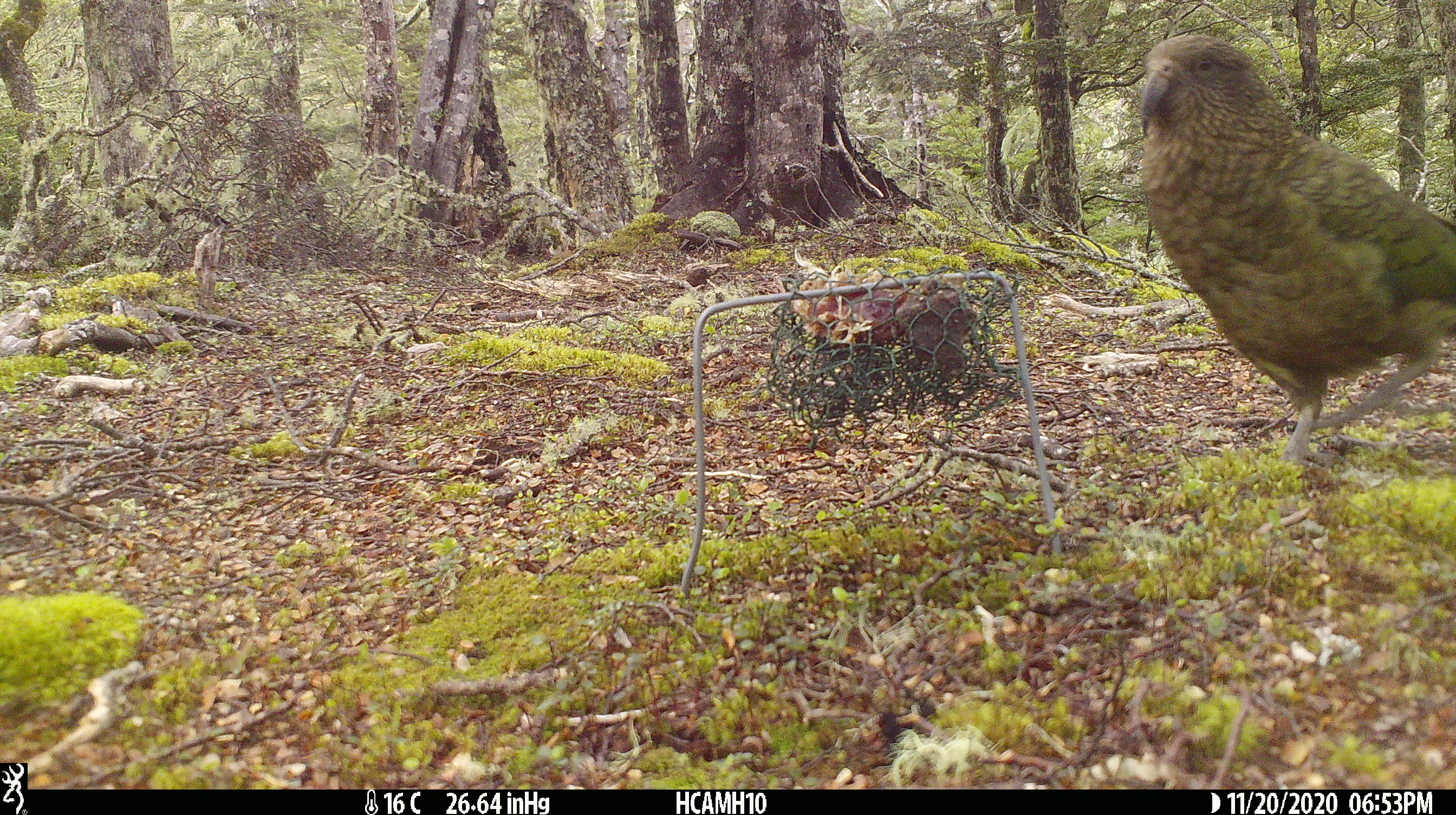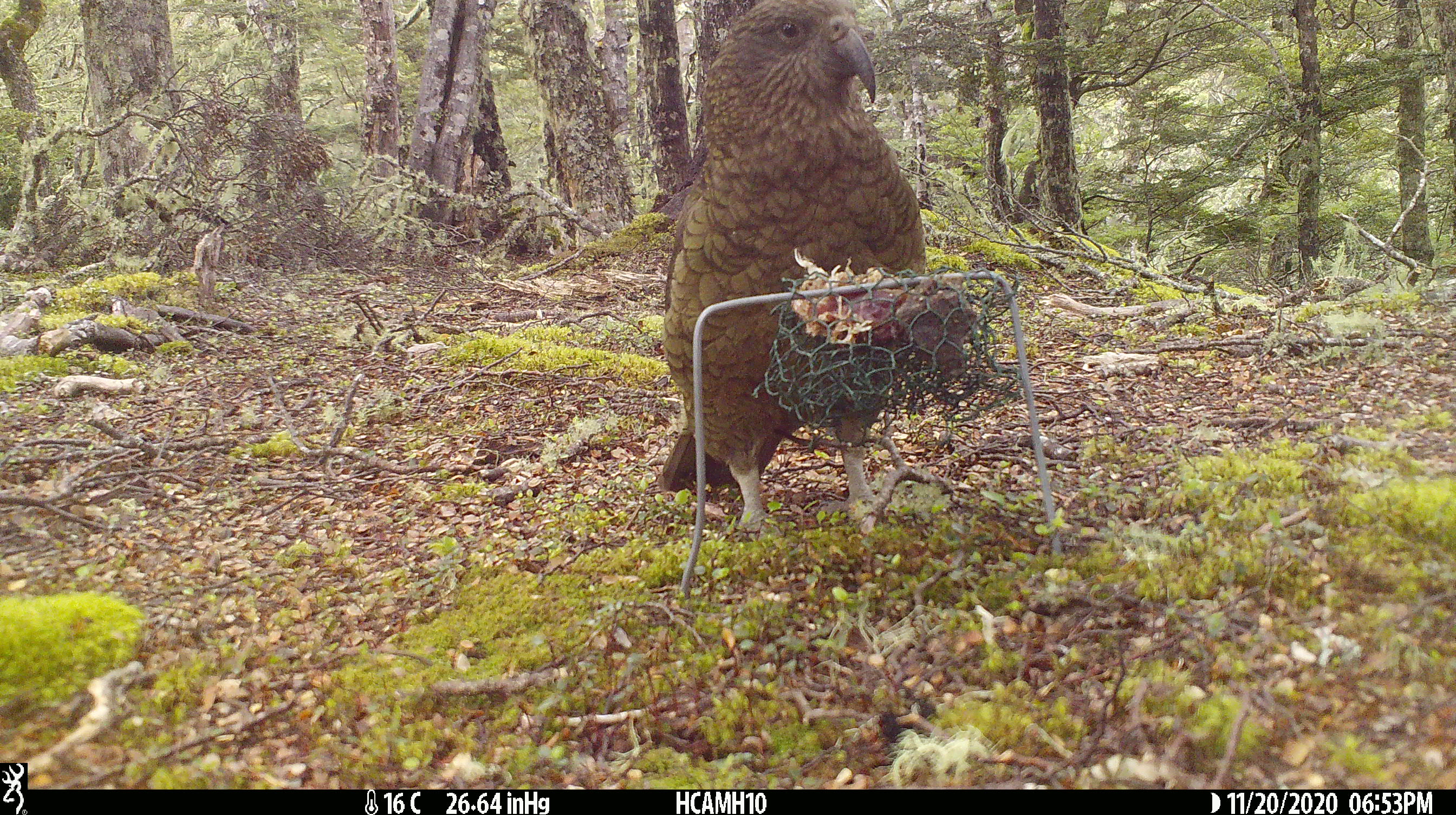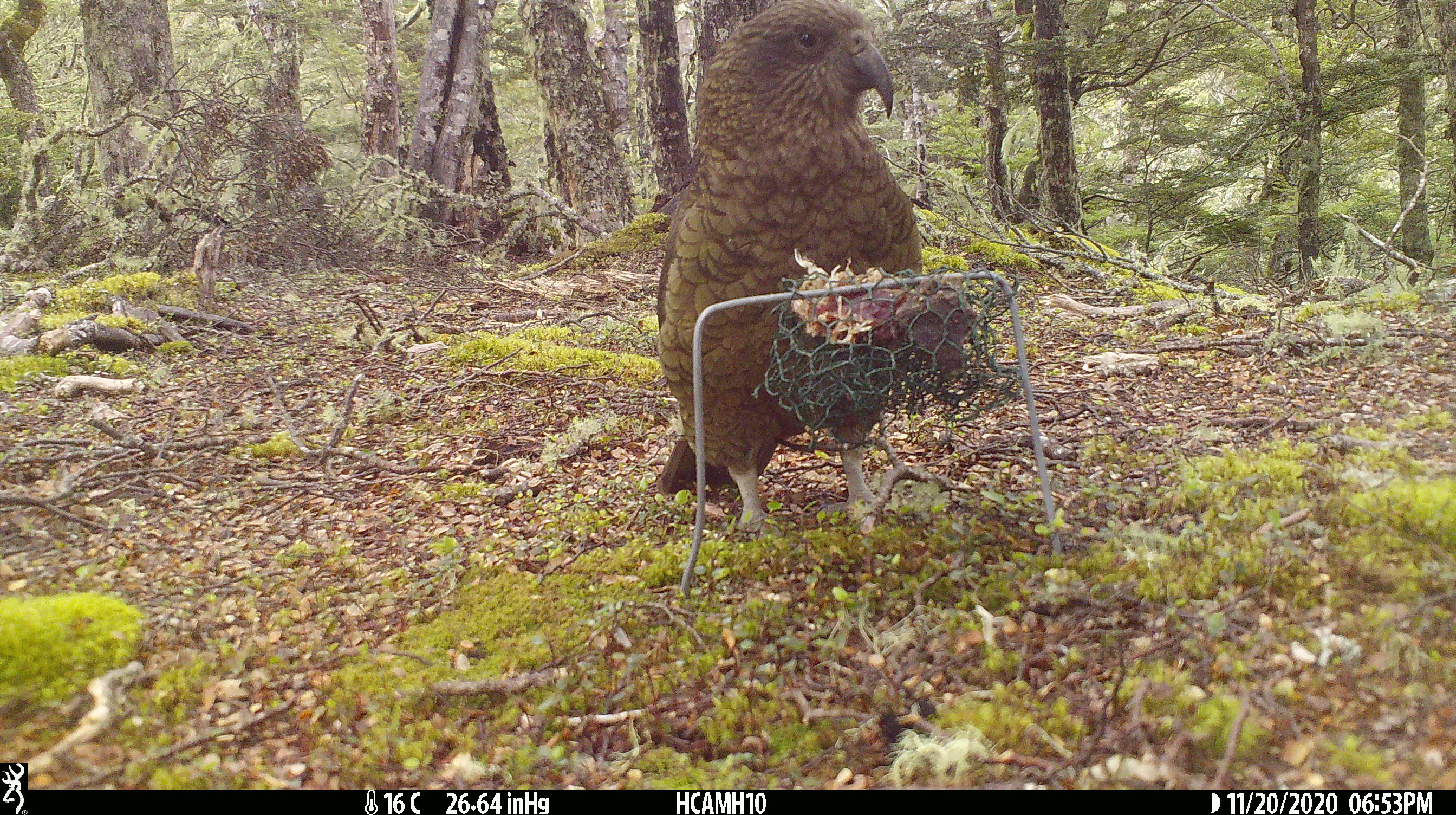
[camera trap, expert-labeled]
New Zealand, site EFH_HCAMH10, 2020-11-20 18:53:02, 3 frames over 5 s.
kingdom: Animalia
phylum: Chordata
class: Aves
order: Psittaciformes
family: Strigopidae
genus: Nestor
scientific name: Nestor notabilis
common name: kea